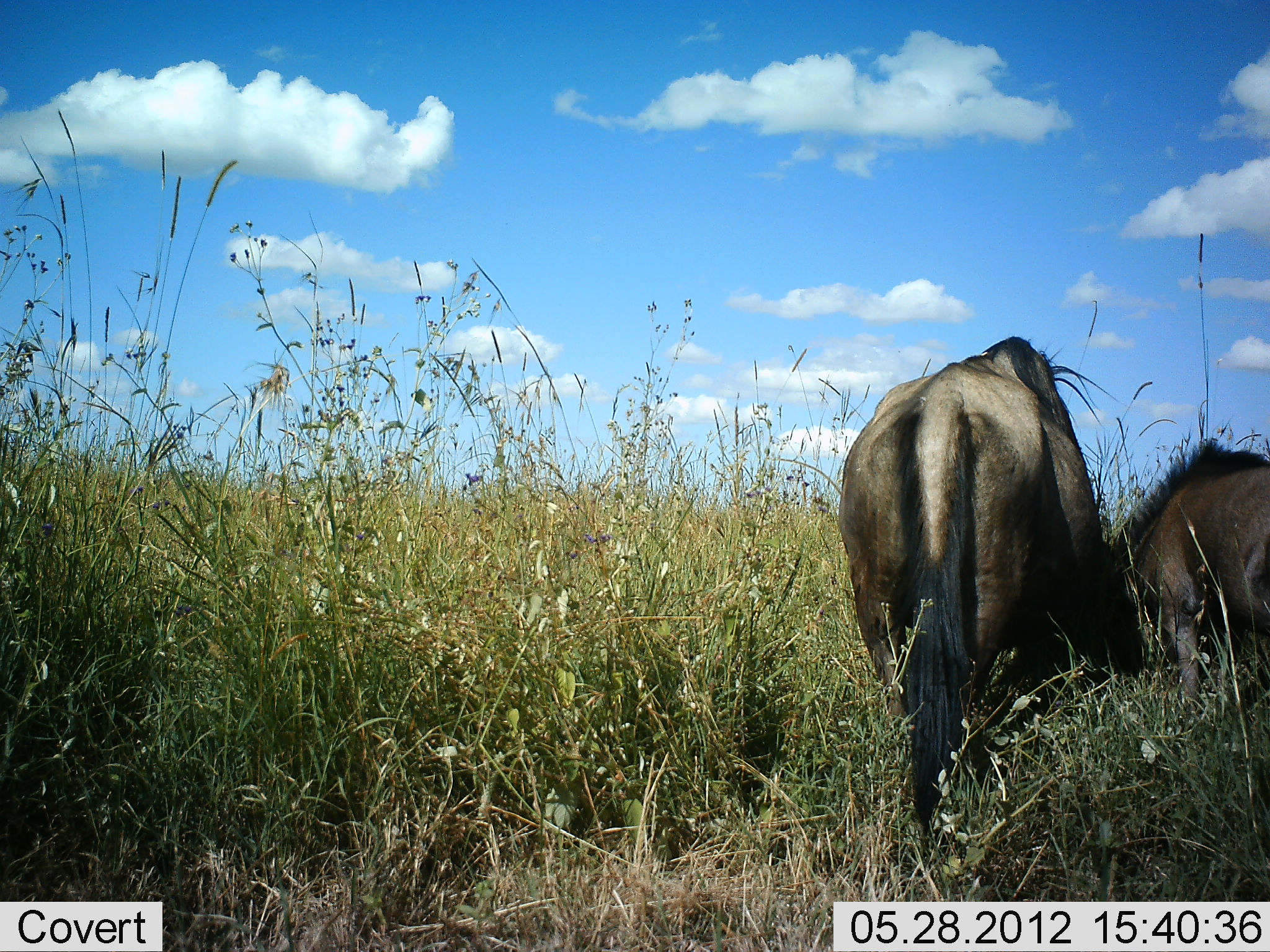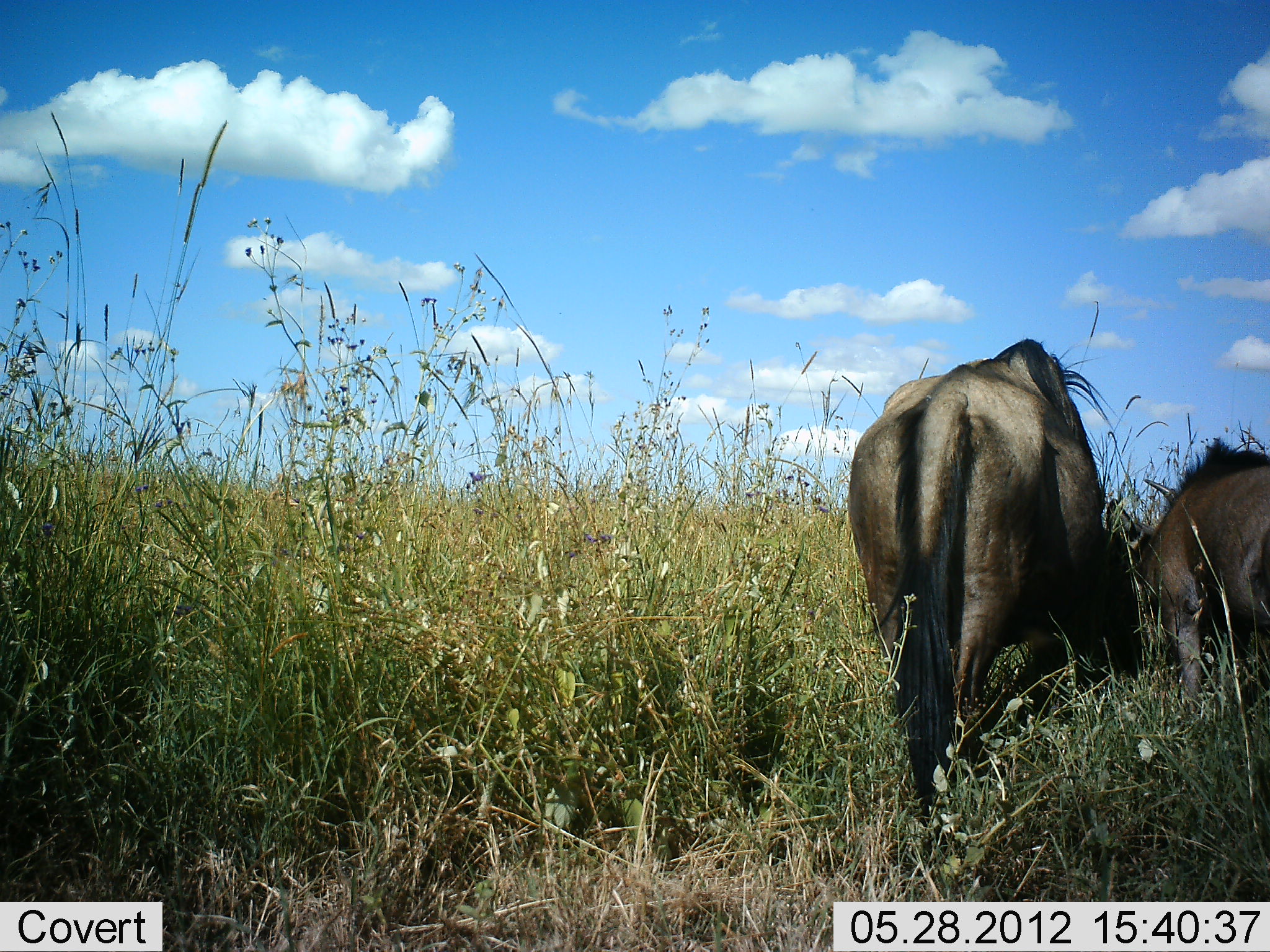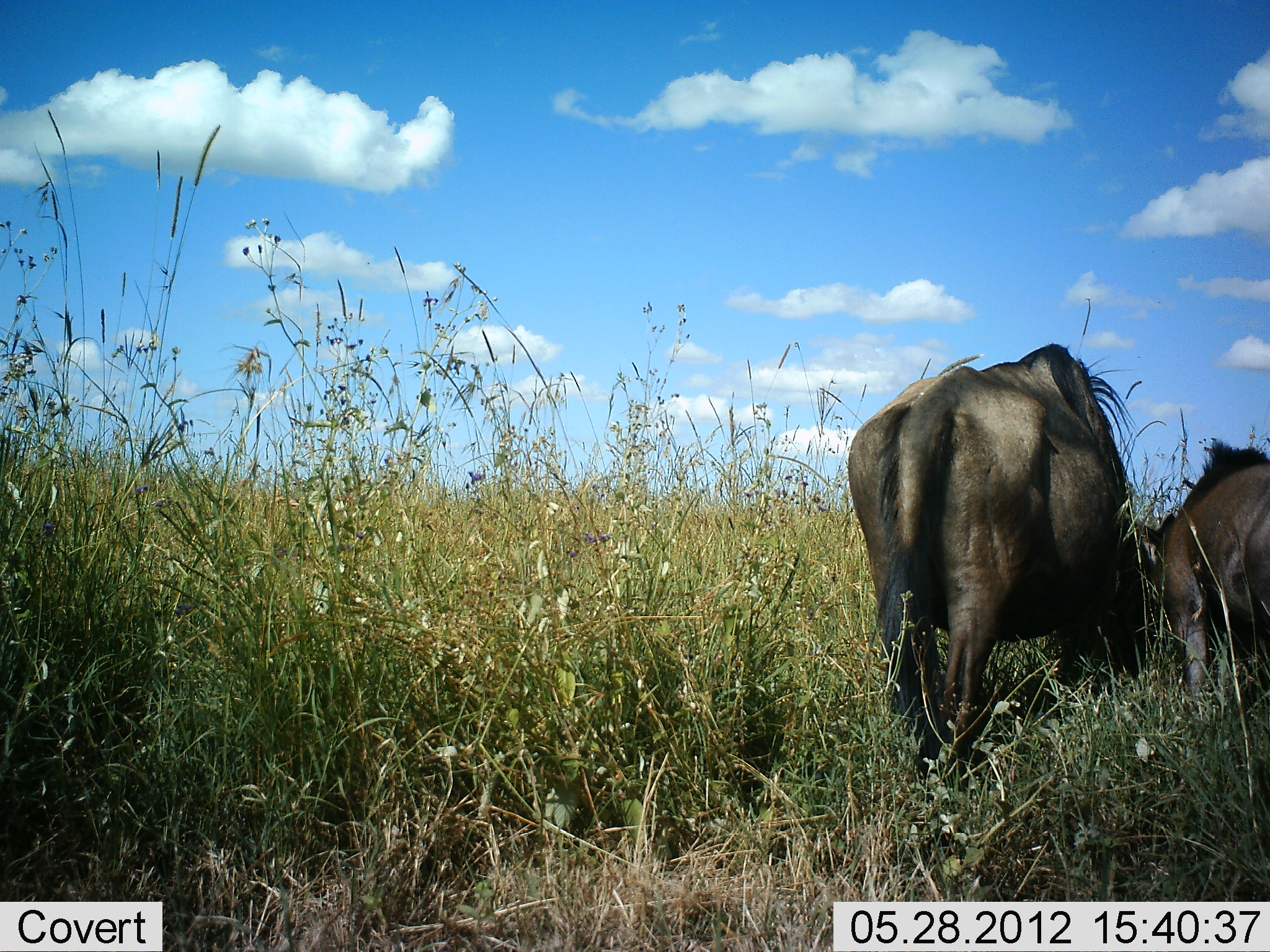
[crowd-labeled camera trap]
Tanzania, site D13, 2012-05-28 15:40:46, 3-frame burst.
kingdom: Animalia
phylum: Chordata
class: Mammalia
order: Artiodactyla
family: Bovidae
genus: Connochaetes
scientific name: Connochaetes taurinus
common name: blue wildebeest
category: wildebeest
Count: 2.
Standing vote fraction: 20%.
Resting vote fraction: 0%.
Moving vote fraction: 0%.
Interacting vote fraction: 10%.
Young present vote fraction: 30%.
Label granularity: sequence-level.